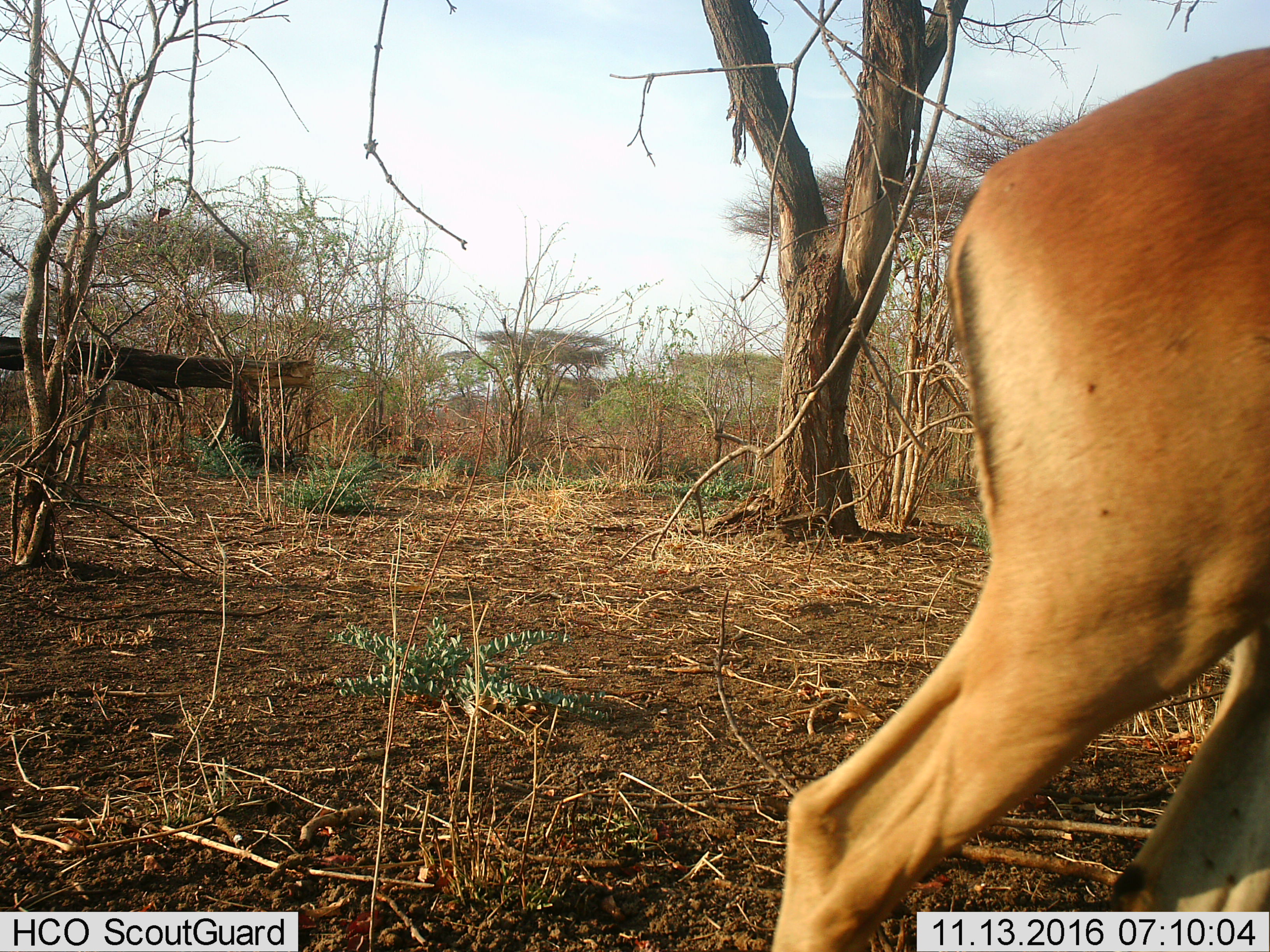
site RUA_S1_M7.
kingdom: Animalia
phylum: Chordata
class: Mammalia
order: Artiodactyla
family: Bovidae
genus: Aepyceros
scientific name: Aepyceros melampus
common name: impala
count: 1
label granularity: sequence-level